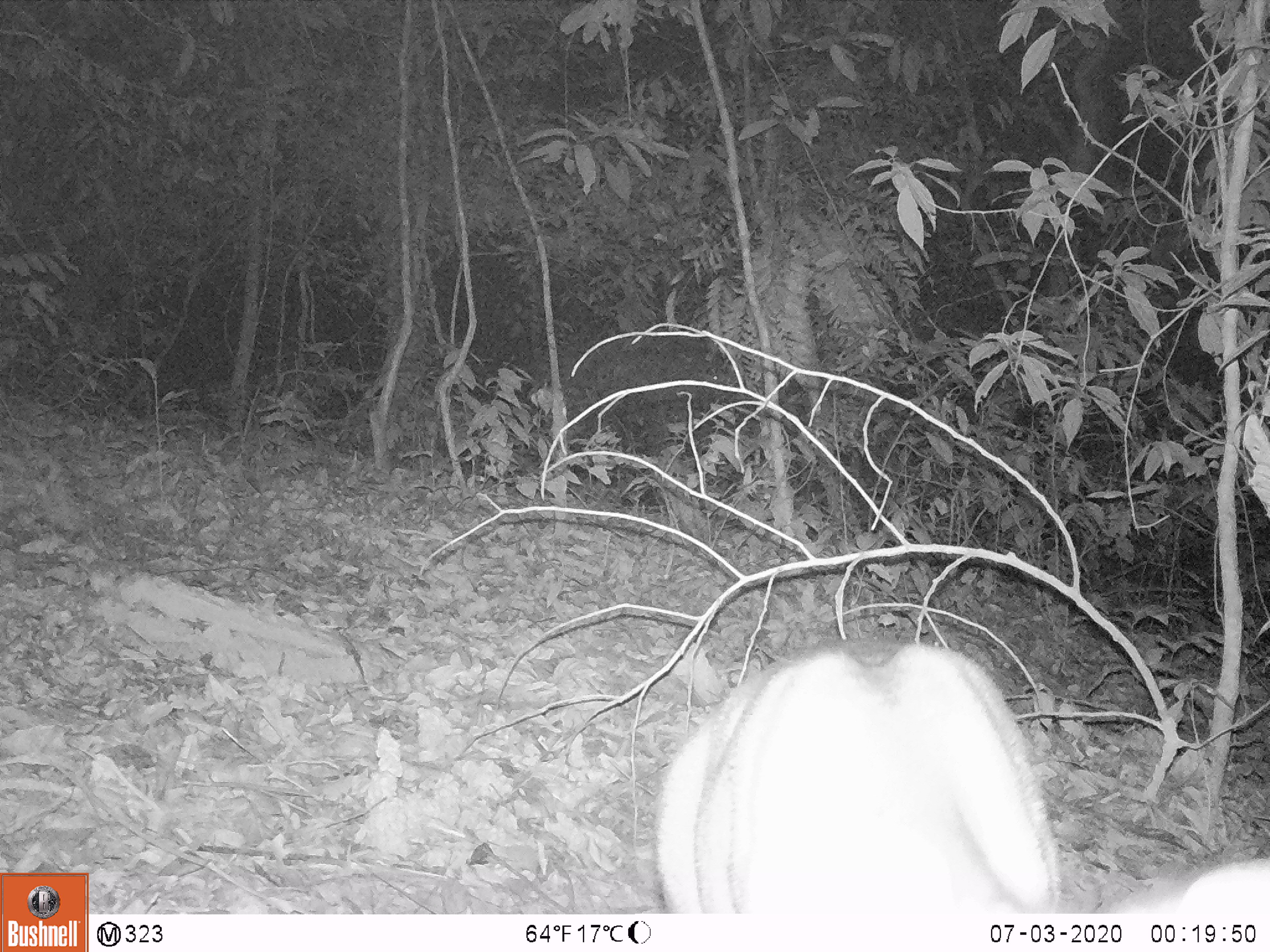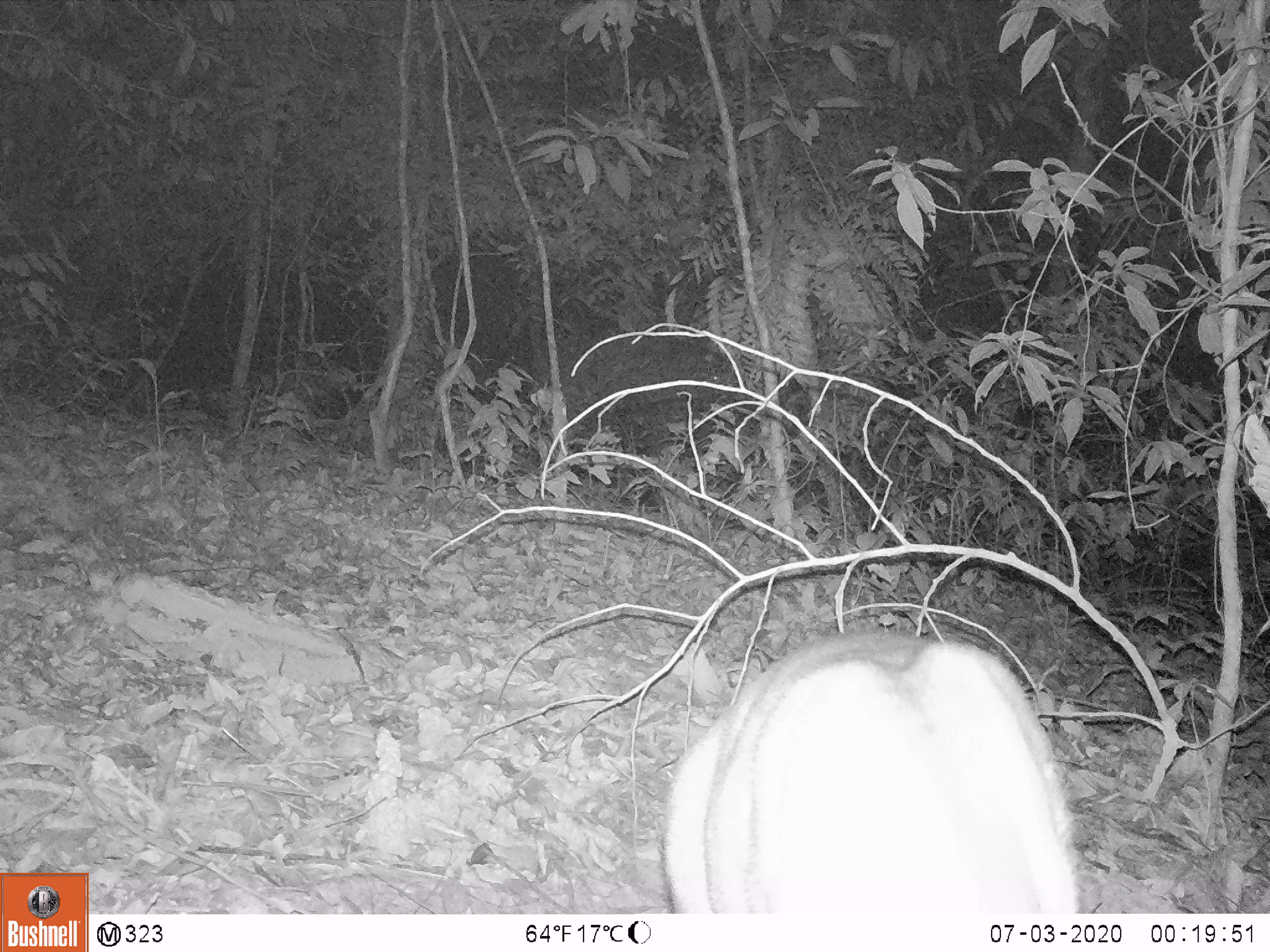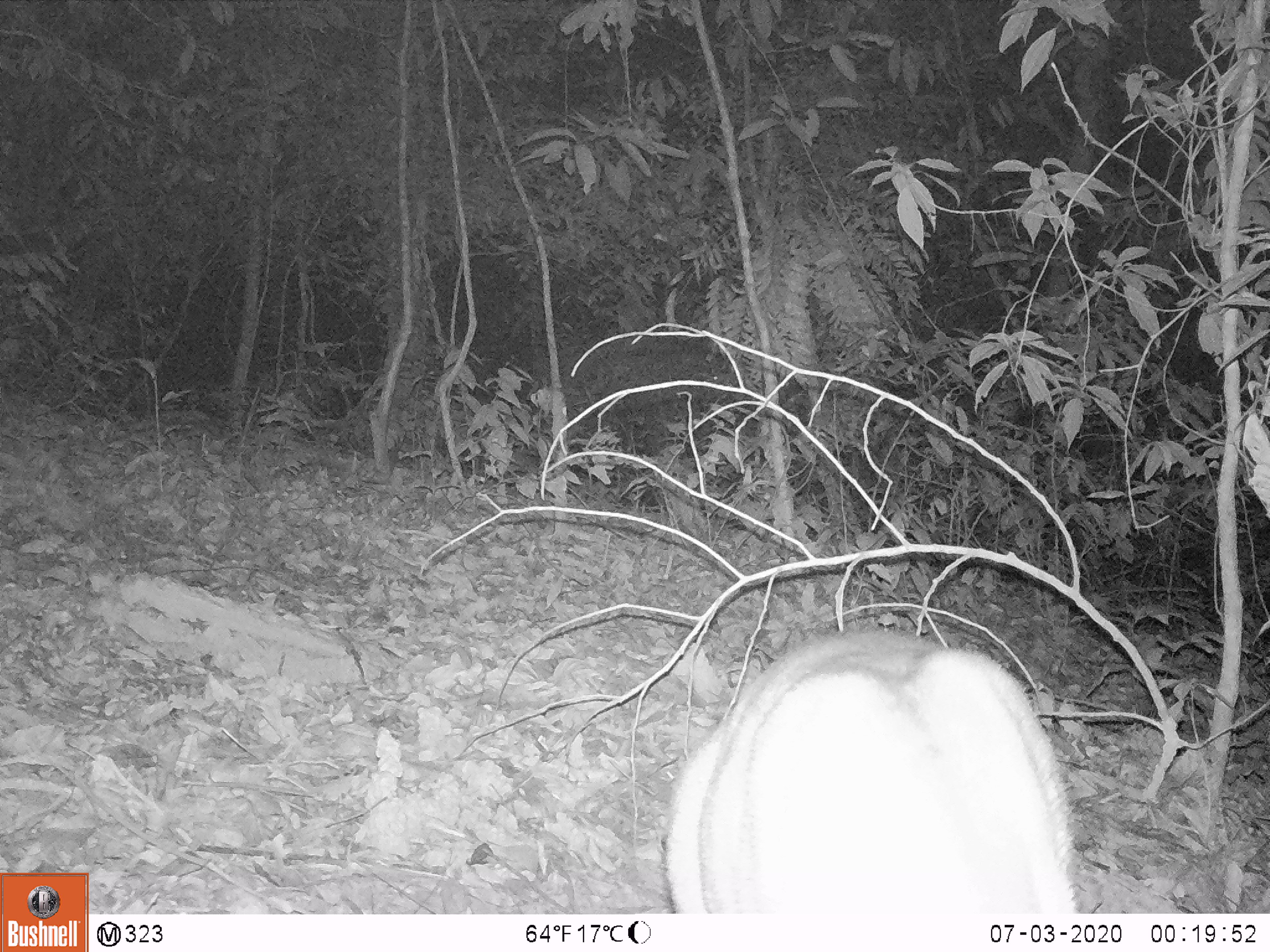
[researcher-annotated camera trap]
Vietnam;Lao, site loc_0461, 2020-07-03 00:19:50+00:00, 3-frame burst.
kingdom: Animalia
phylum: Chordata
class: Mammalia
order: Artiodactyla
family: Cervidae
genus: Muntiacus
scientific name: Muntiacus vuquangensis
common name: large-antlered muntjac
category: large antlered muntjac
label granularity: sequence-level